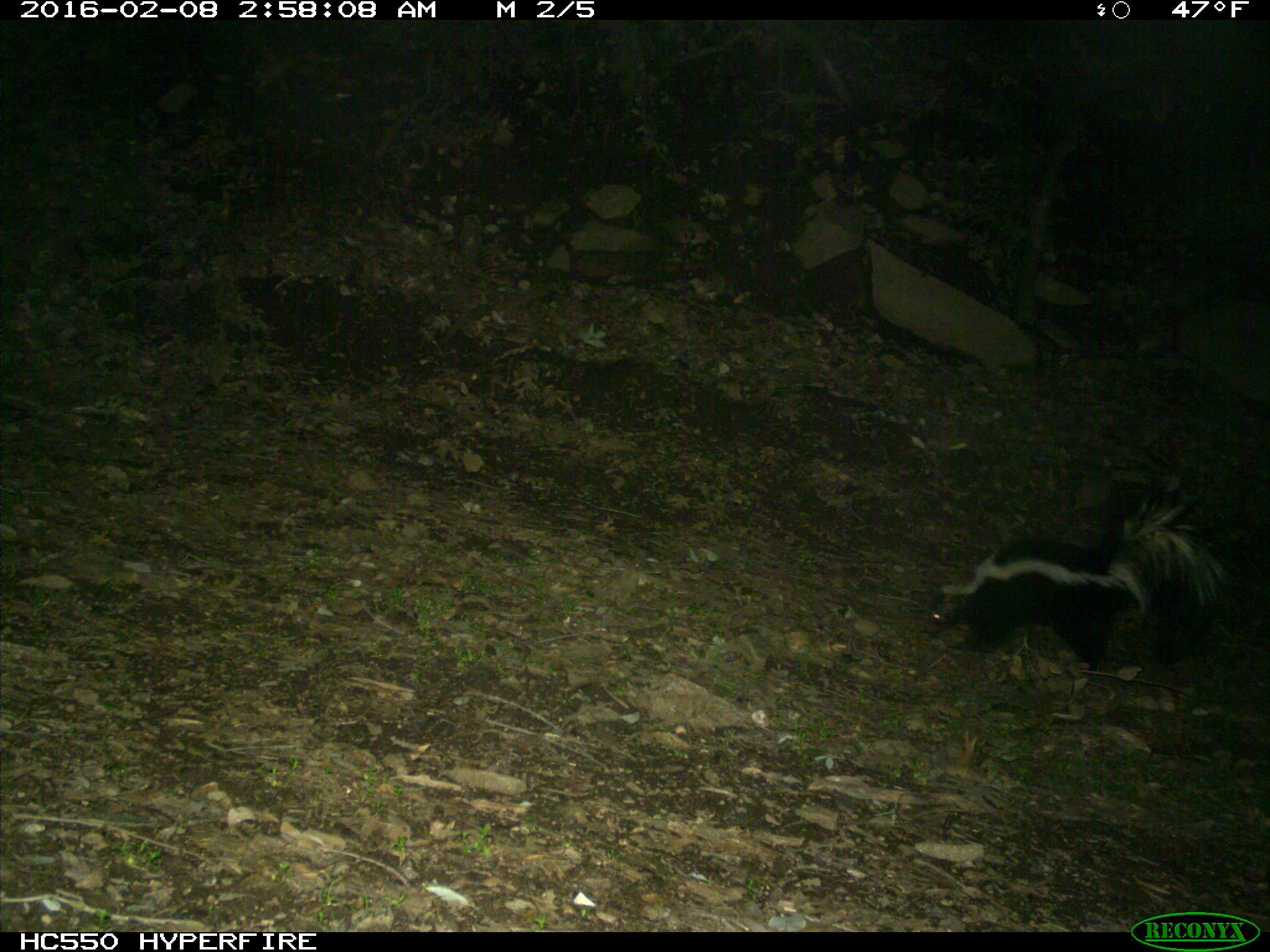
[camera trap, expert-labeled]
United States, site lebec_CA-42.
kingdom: Animalia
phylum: Chordata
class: Mammalia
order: Carnivora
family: Mephitidae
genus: Mephitis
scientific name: Mephitis mephitis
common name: striped skunk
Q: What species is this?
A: Mephitis mephitis (striped skunk).